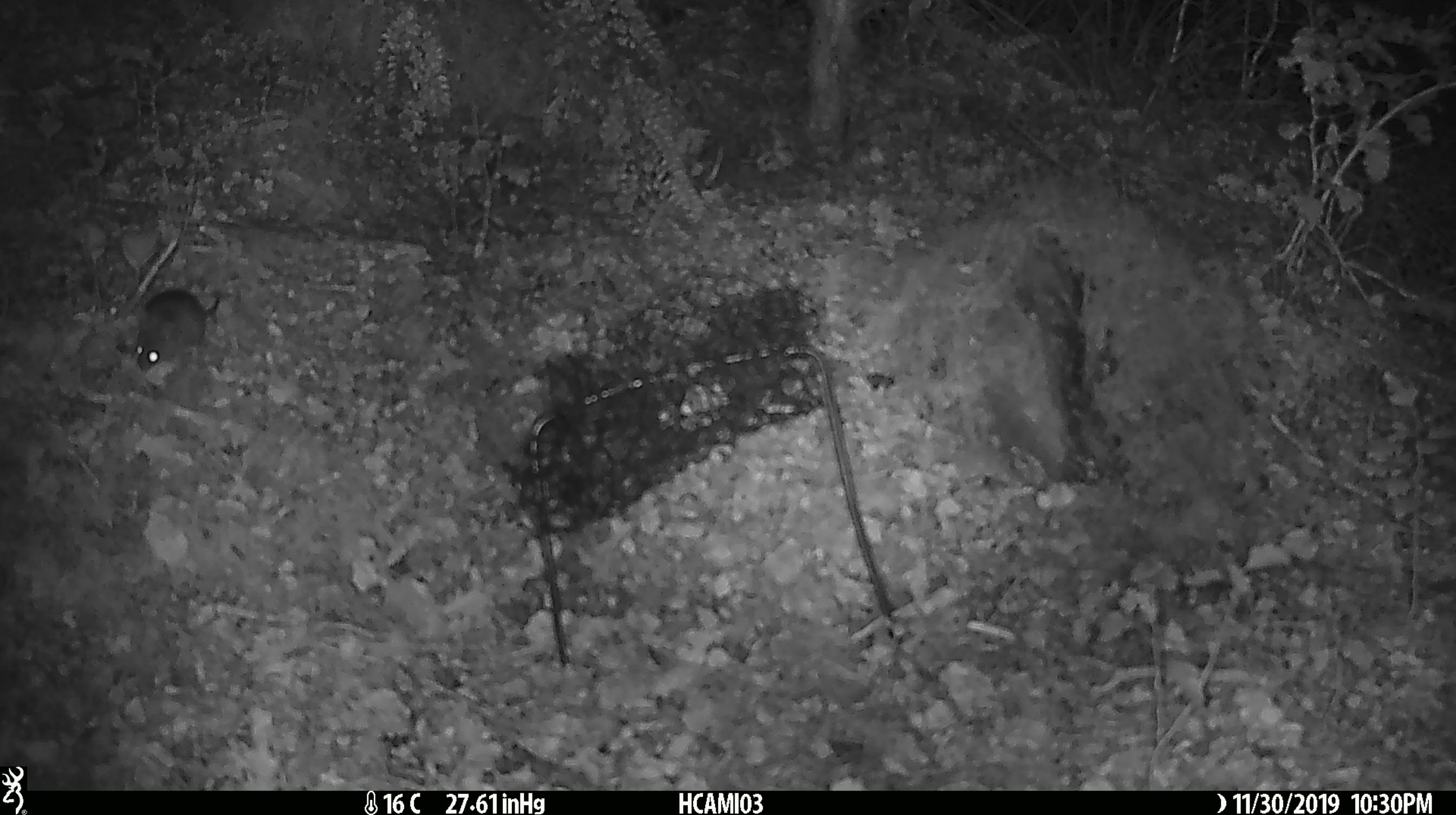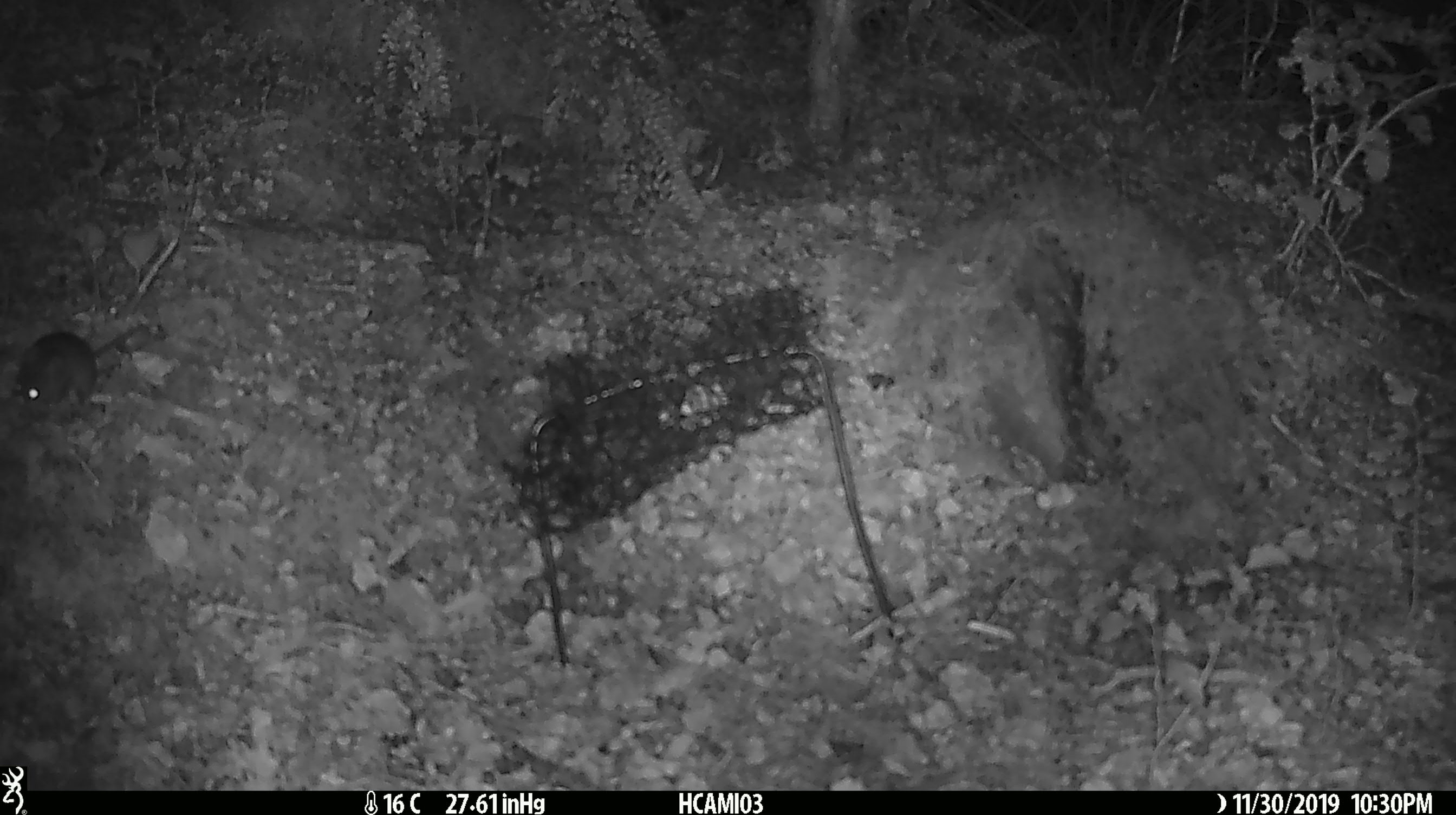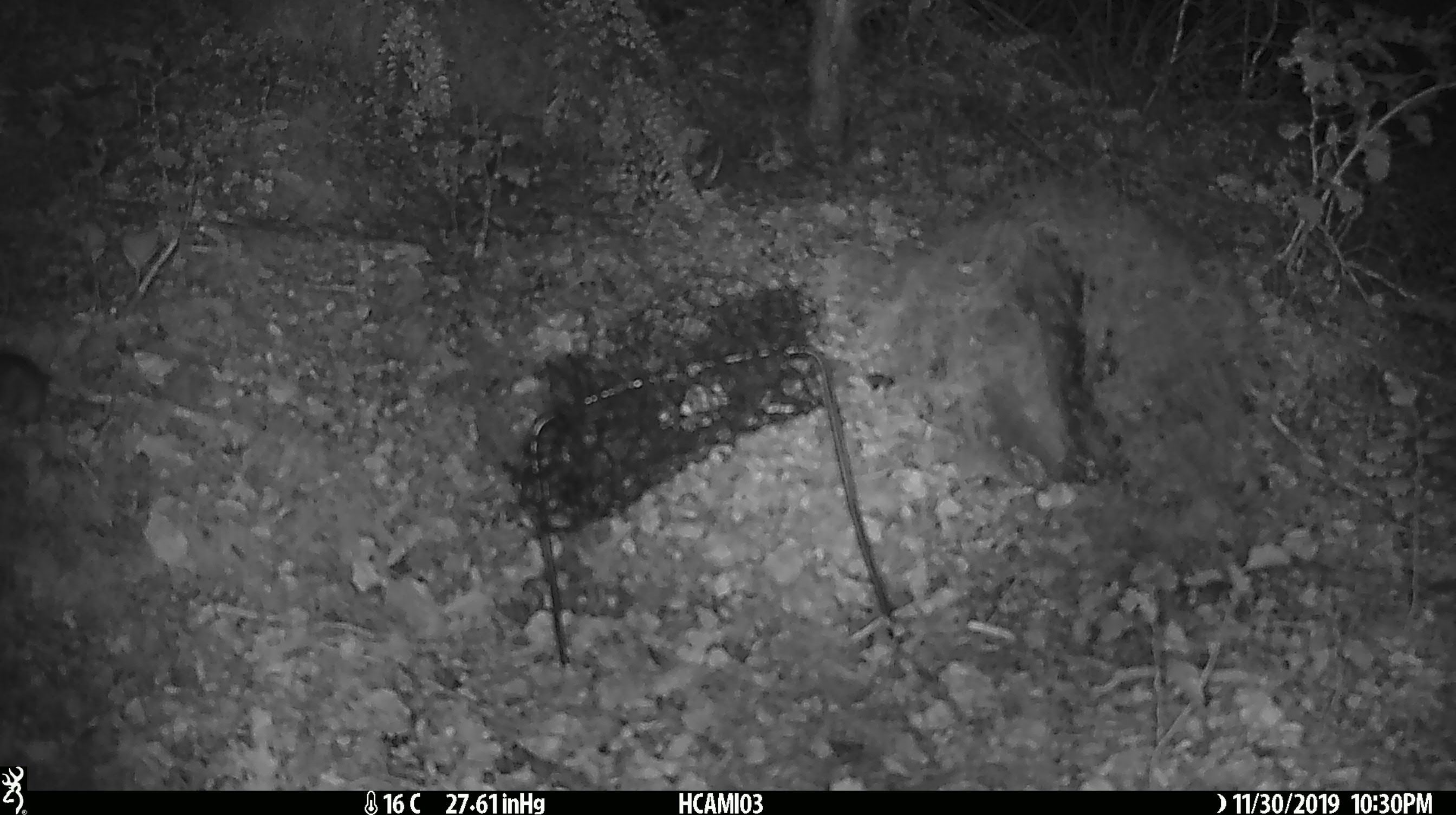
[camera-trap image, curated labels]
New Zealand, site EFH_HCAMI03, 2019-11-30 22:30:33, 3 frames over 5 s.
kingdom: Animalia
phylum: Chordata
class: Mammalia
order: Rodentia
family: Muridae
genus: Mus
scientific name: Mus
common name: mouse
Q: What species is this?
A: Mouse (Mus).